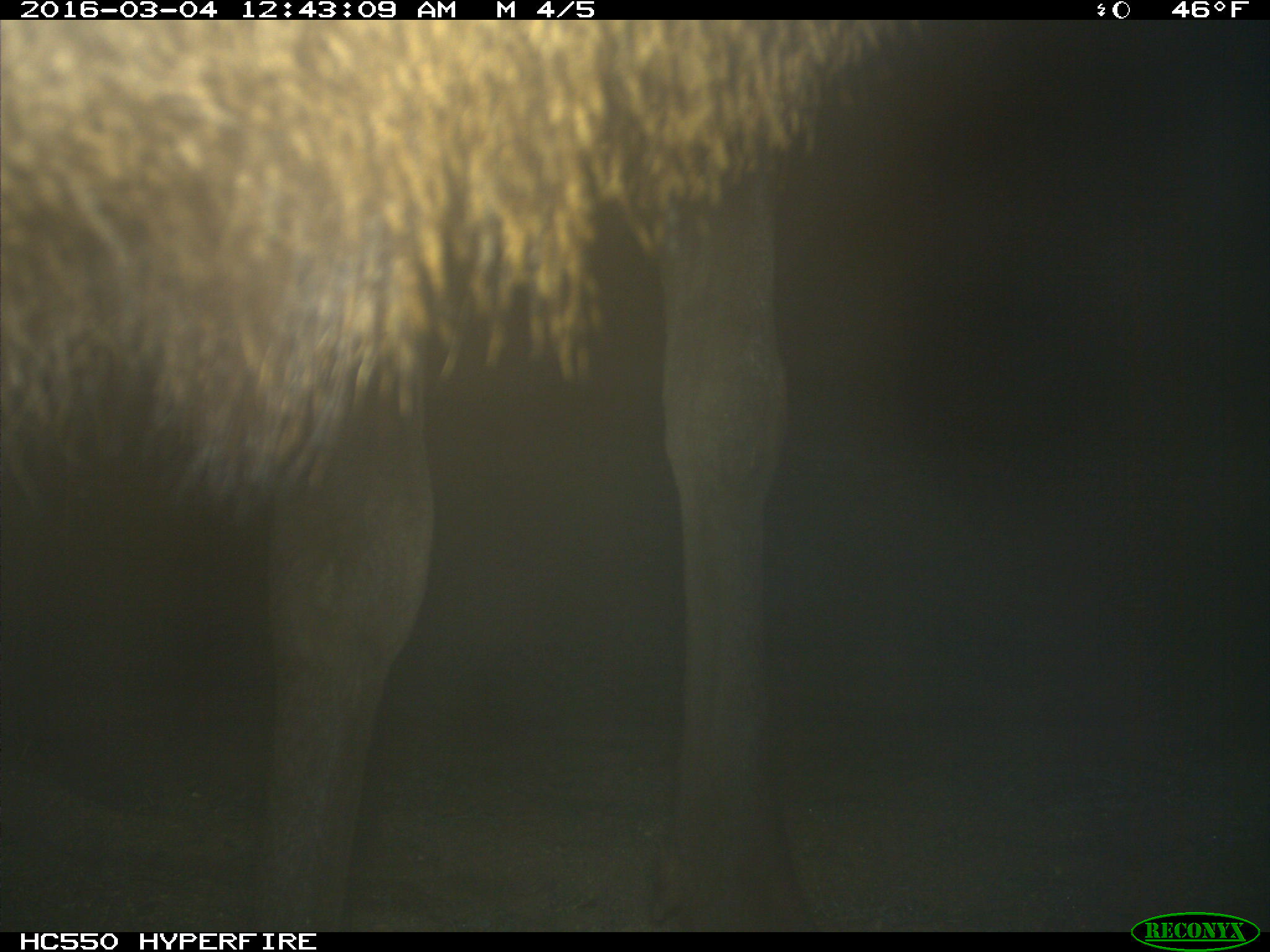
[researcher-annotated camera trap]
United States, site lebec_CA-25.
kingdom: Animalia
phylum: Chordata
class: Mammalia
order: Artiodactyla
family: Cervidae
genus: Cervus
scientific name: Cervus canadensis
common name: elk